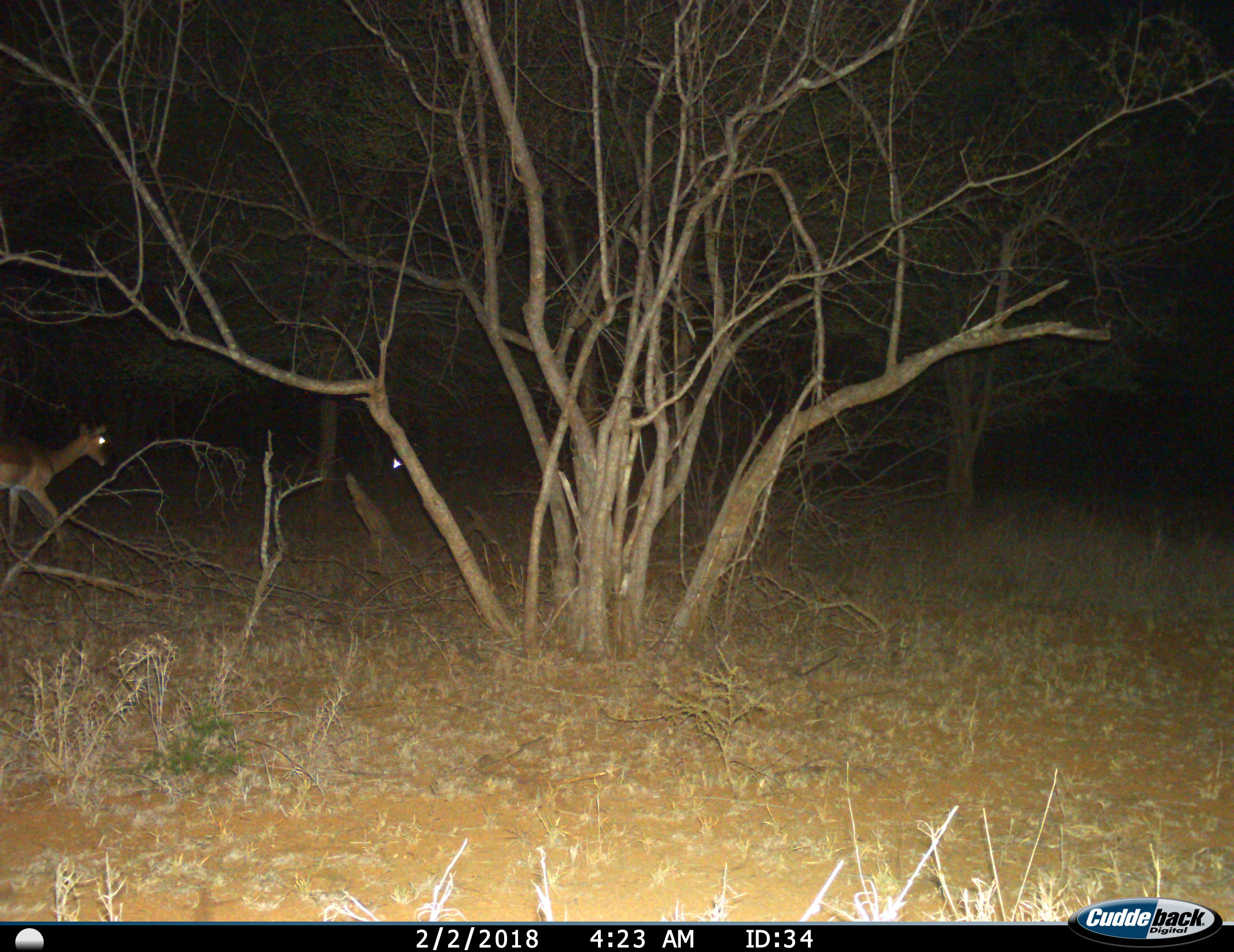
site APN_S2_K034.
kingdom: Animalia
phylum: Chordata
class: Mammalia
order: Artiodactyla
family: Bovidae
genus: Aepyceros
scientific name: Aepyceros melampus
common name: impala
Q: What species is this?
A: Impala (Aepyceros melampus).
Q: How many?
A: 1.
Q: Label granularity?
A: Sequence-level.